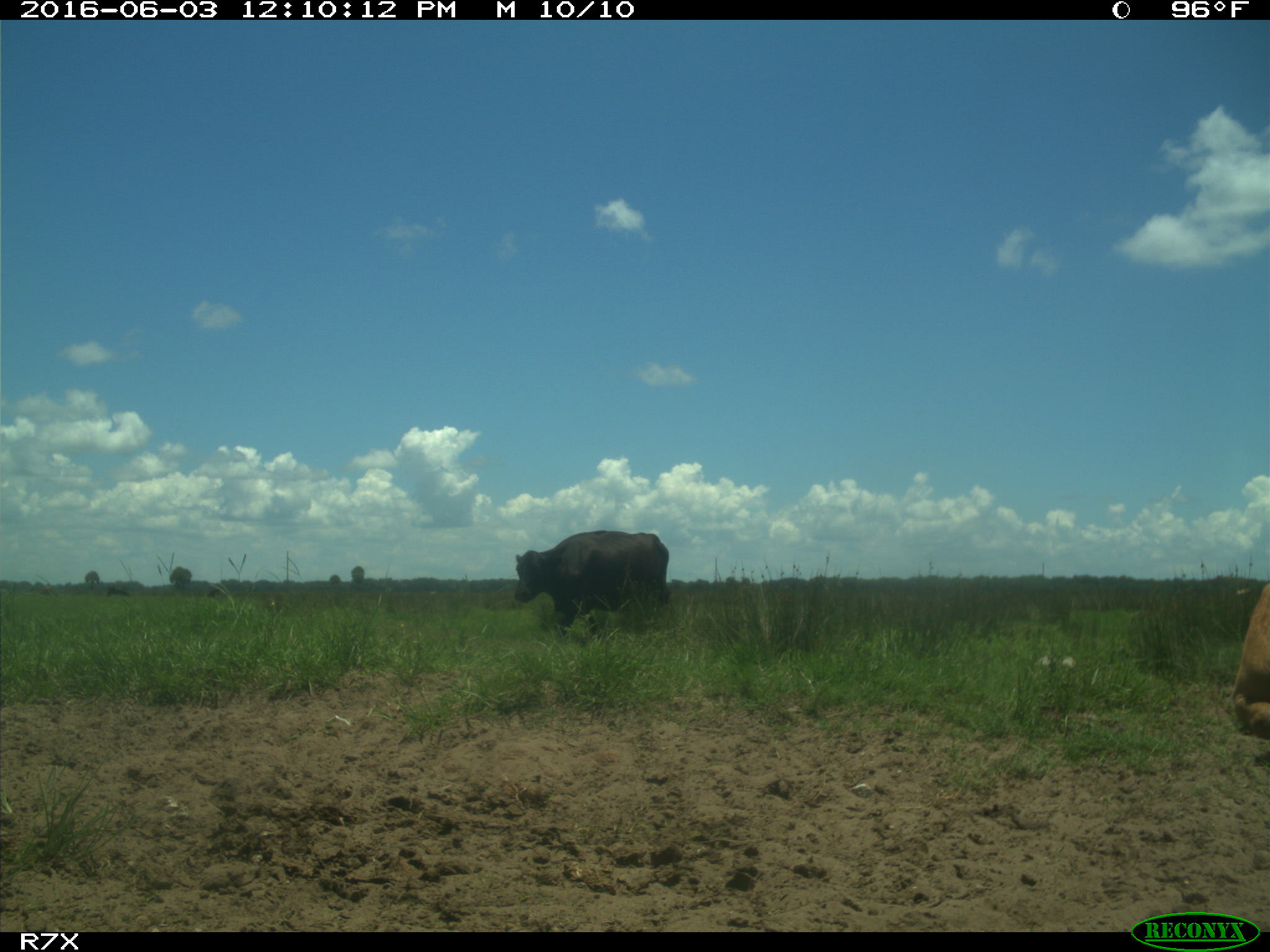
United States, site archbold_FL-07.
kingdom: Animalia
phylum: Chordata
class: Mammalia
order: Artiodactyla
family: Bovidae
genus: Bos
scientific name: Bos taurus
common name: domestic cow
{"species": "Bos taurus (domestic cow)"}